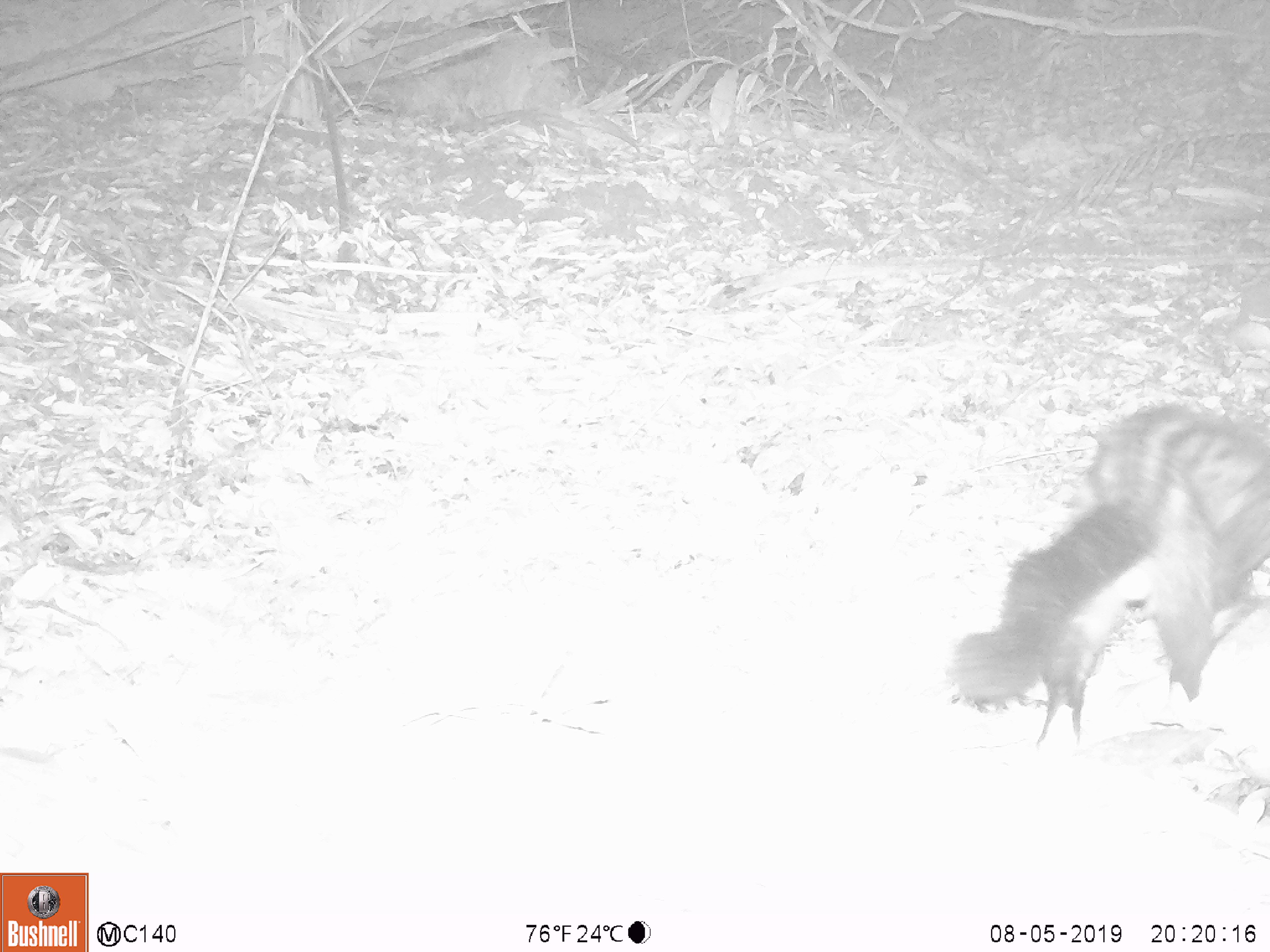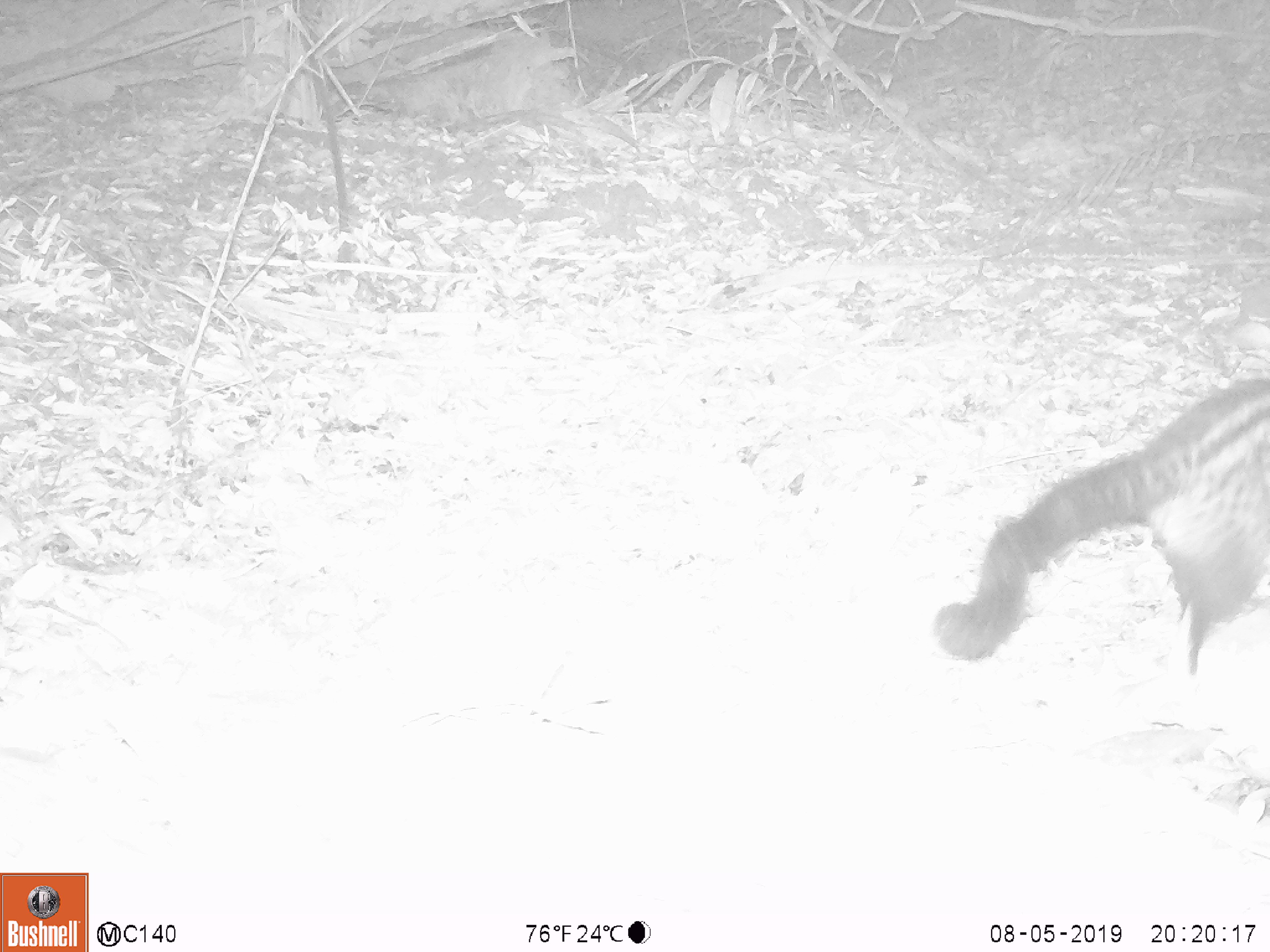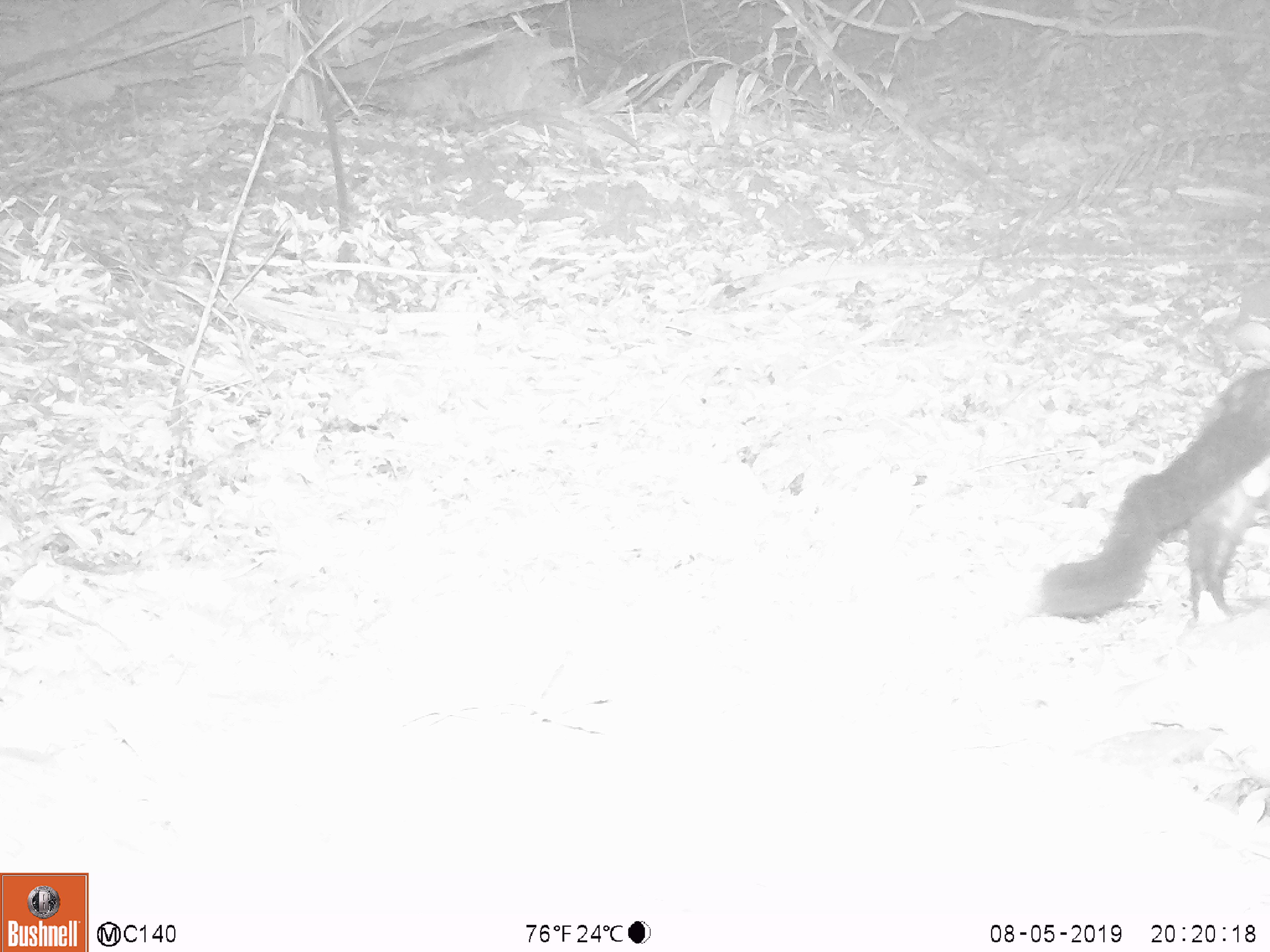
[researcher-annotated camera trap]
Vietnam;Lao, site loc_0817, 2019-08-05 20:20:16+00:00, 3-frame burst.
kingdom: Animalia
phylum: Chordata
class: Mammalia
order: Carnivora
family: Viverridae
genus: Paradoxurus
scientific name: Paradoxurus hermaphroditus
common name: common palm civet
Common palm civet (Paradoxurus hermaphroditus). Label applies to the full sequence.